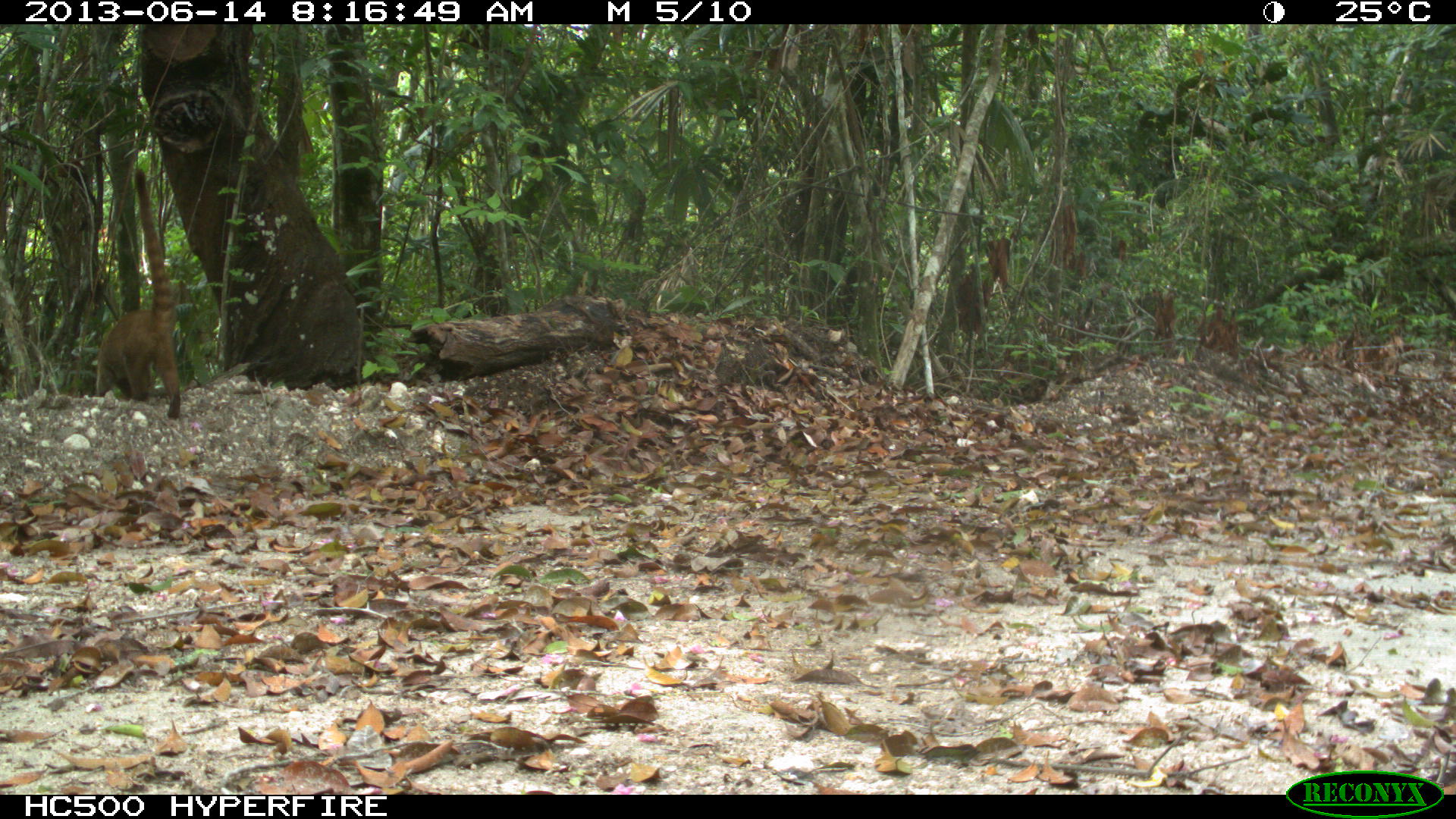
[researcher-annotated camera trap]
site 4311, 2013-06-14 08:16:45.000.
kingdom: Animalia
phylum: Chordata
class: Mammalia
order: Carnivora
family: Procyonidae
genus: Nasua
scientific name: Nasua narica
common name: white-nosed coati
Nasua narica (white-nosed coati), count 2.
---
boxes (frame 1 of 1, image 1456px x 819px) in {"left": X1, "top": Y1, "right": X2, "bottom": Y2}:
nasua narica: {"left": 93, "top": 164, "right": 182, "bottom": 421}